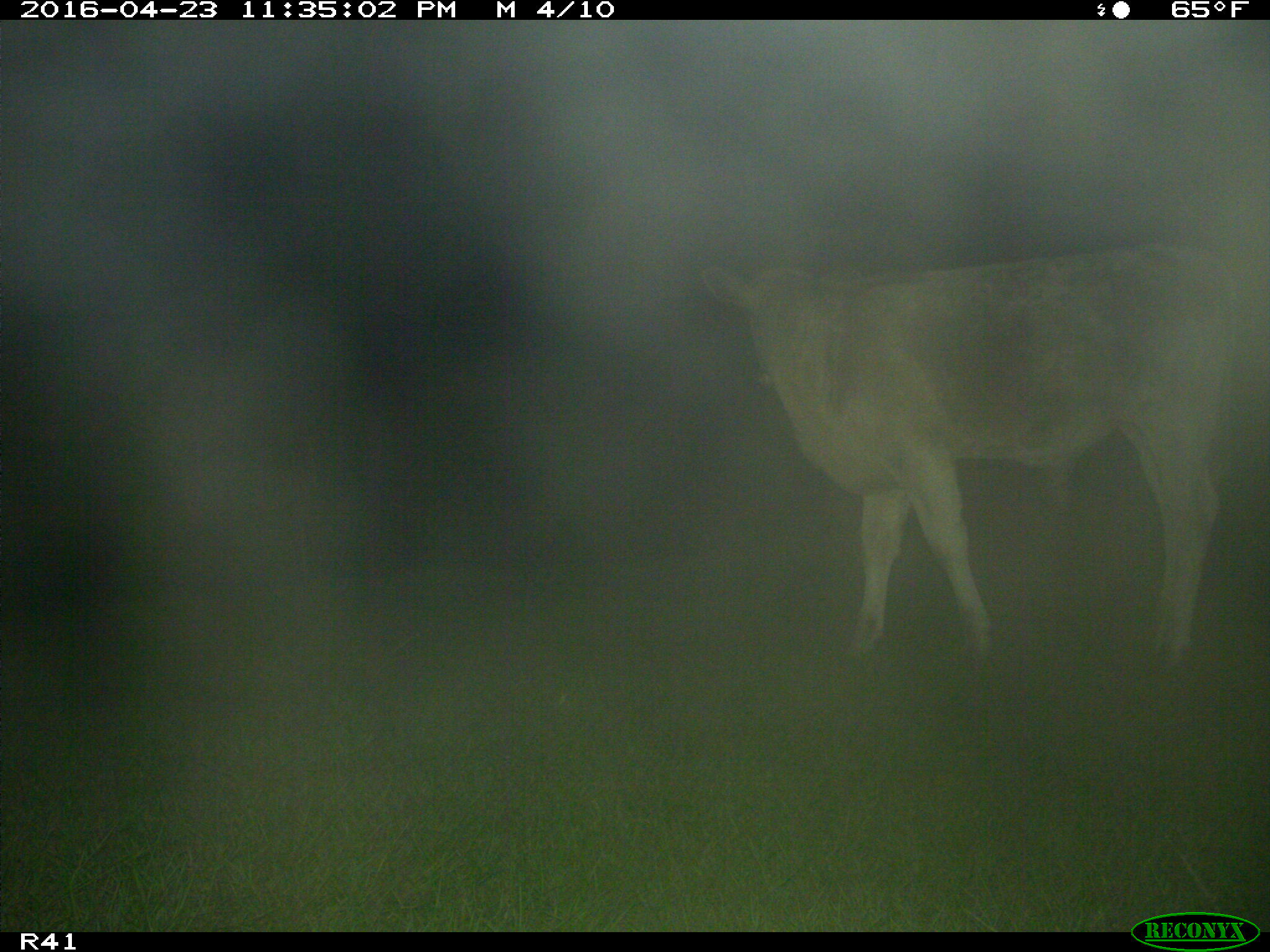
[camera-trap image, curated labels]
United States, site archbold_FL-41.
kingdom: Animalia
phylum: Chordata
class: Mammalia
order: Artiodactyla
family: Bovidae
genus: Bos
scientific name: Bos taurus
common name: domestic cow